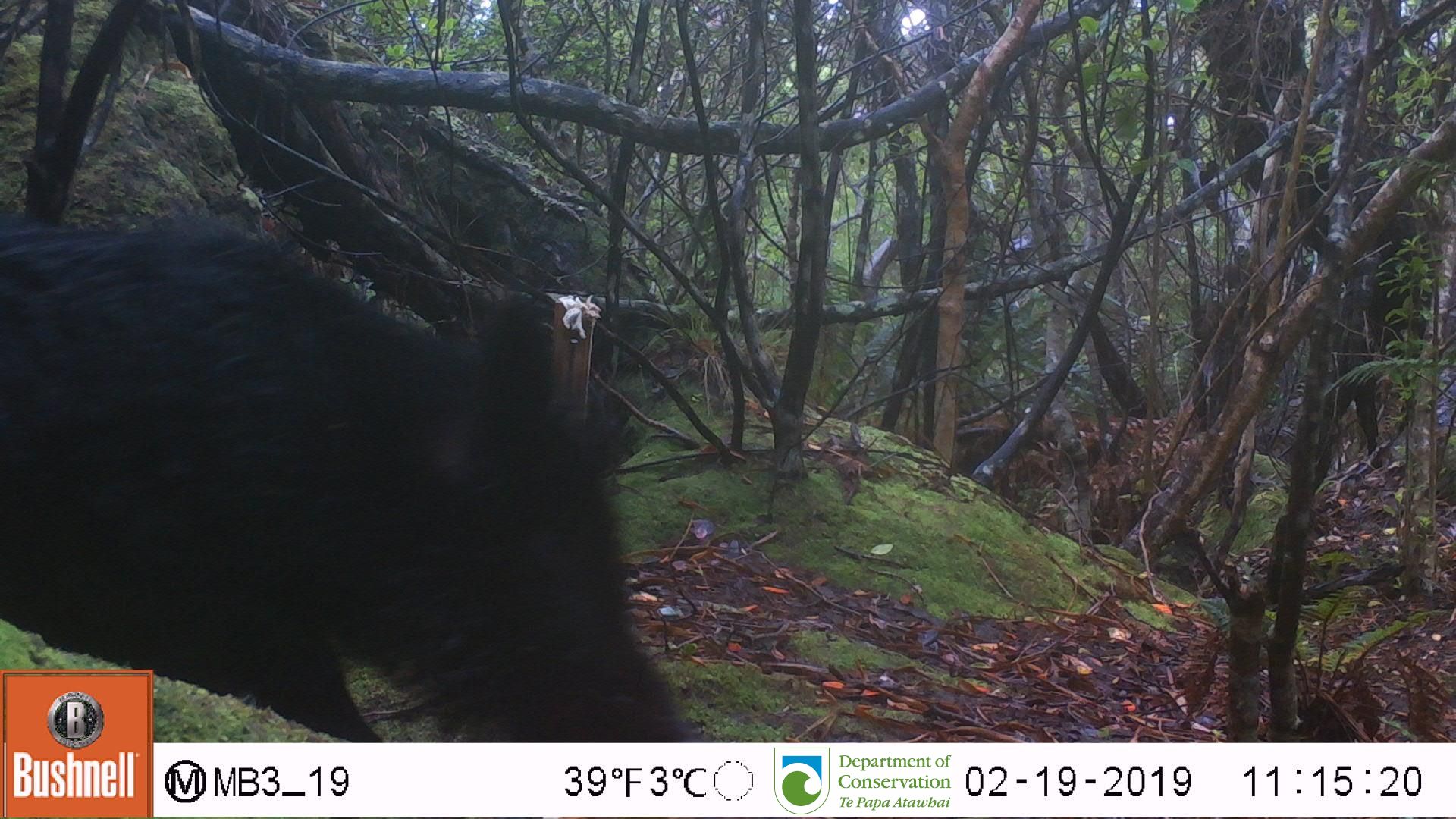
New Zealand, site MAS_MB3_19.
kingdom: Animalia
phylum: Chordata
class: Mammalia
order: Artiodactyla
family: Suidae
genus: Sus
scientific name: Sus scrofa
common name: pig